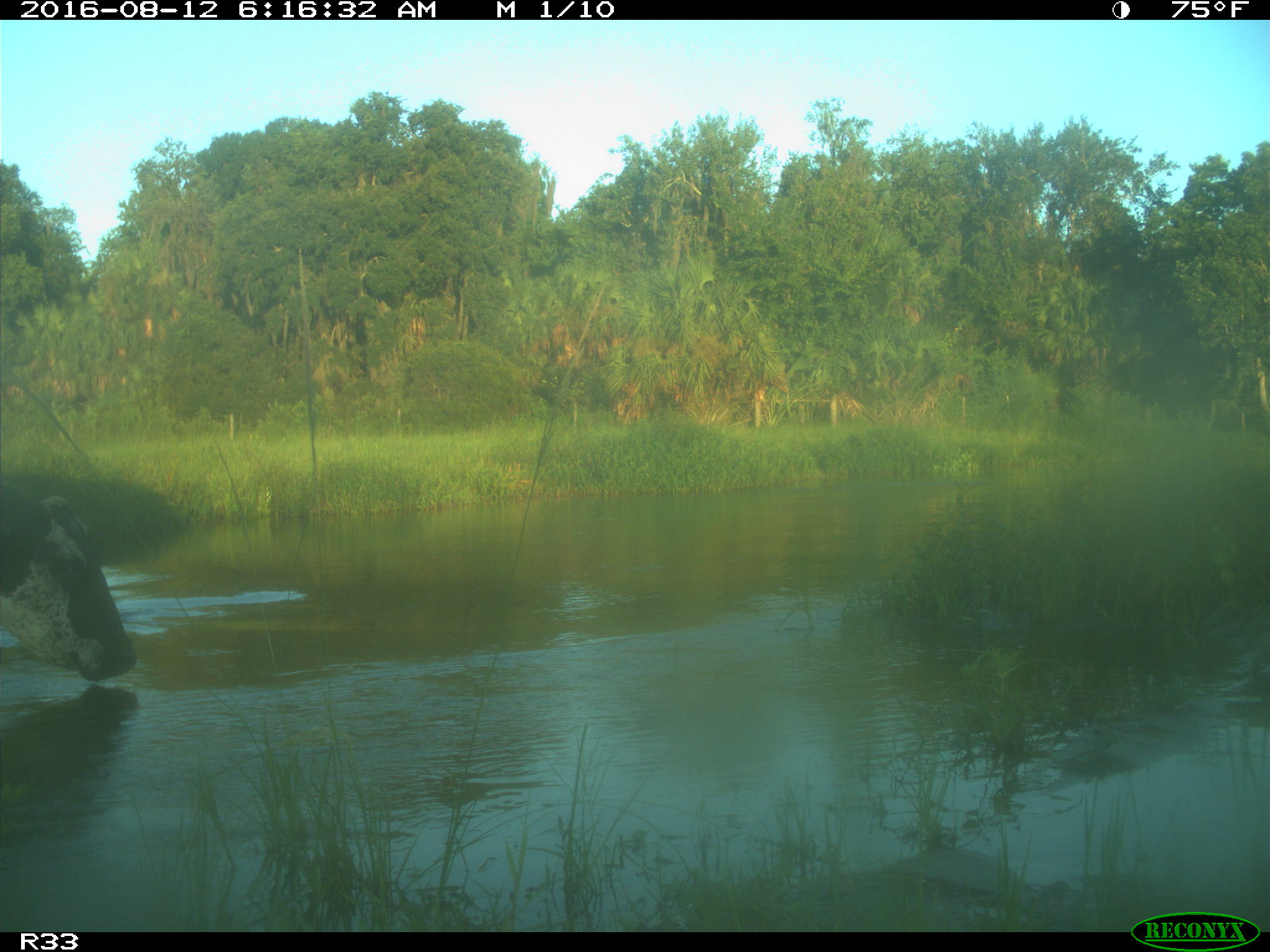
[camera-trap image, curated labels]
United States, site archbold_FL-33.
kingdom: Animalia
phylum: Chordata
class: Mammalia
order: Artiodactyla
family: Bovidae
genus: Bos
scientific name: Bos taurus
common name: domestic cow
Bos taurus (domestic cow).